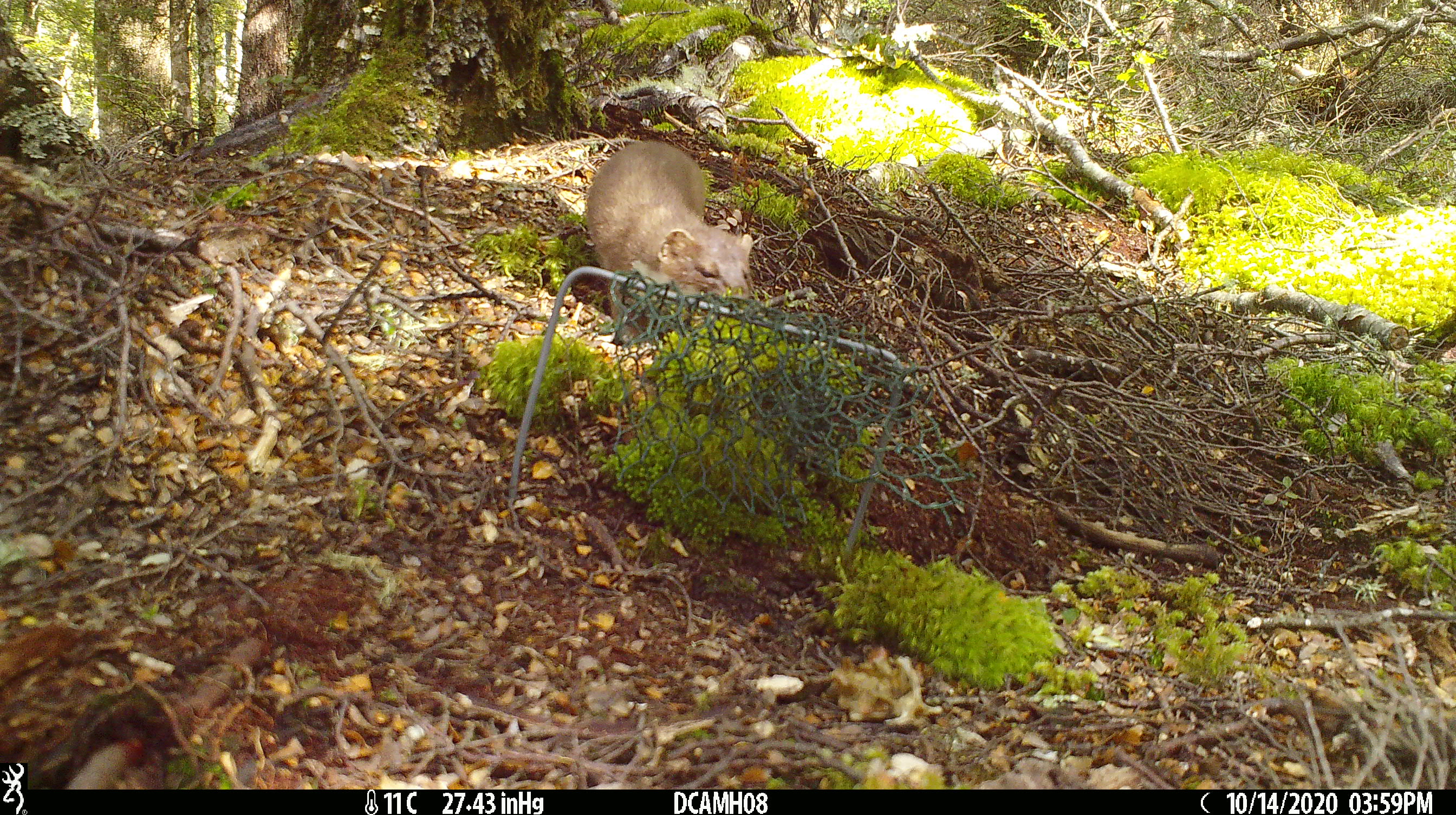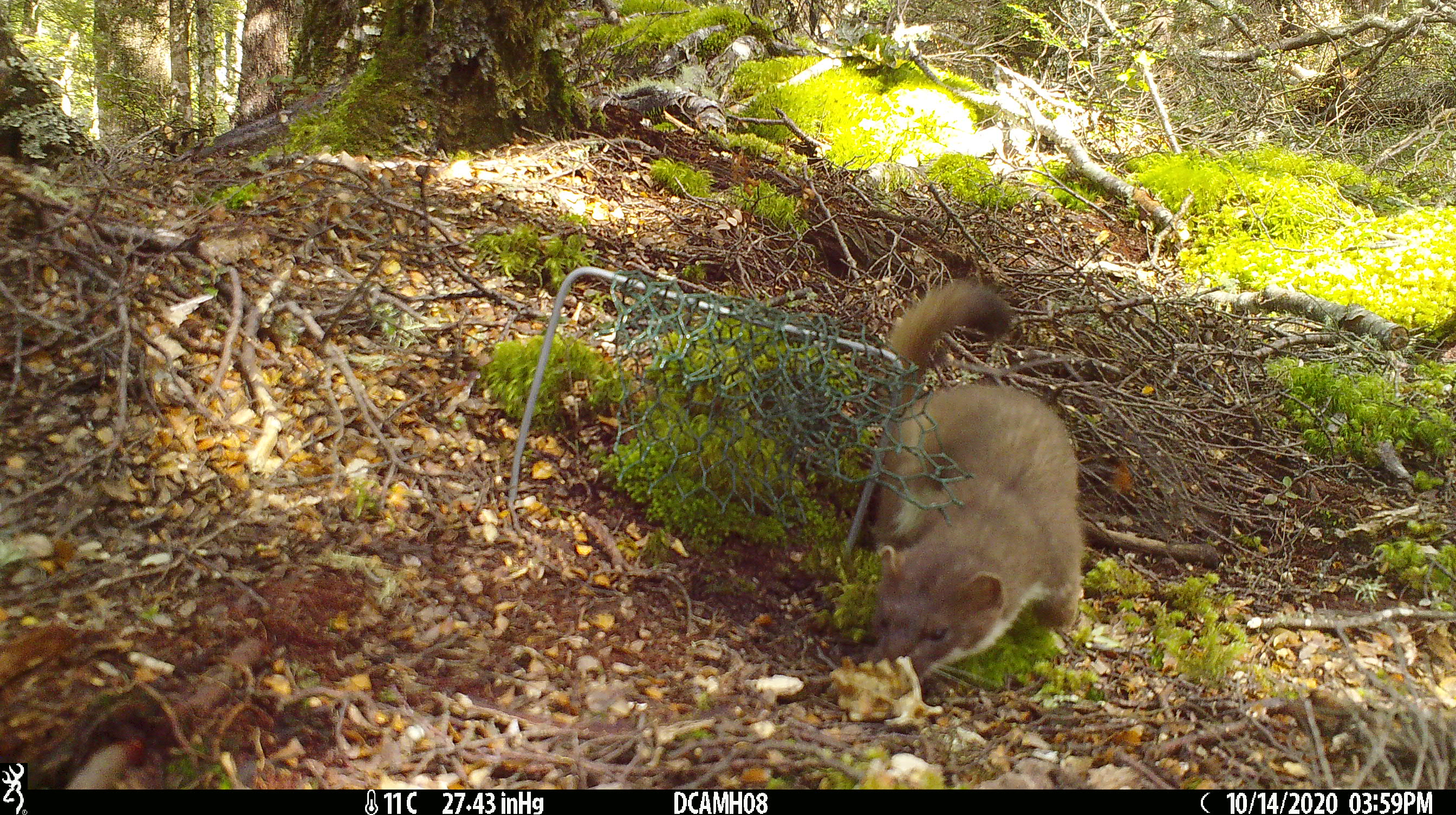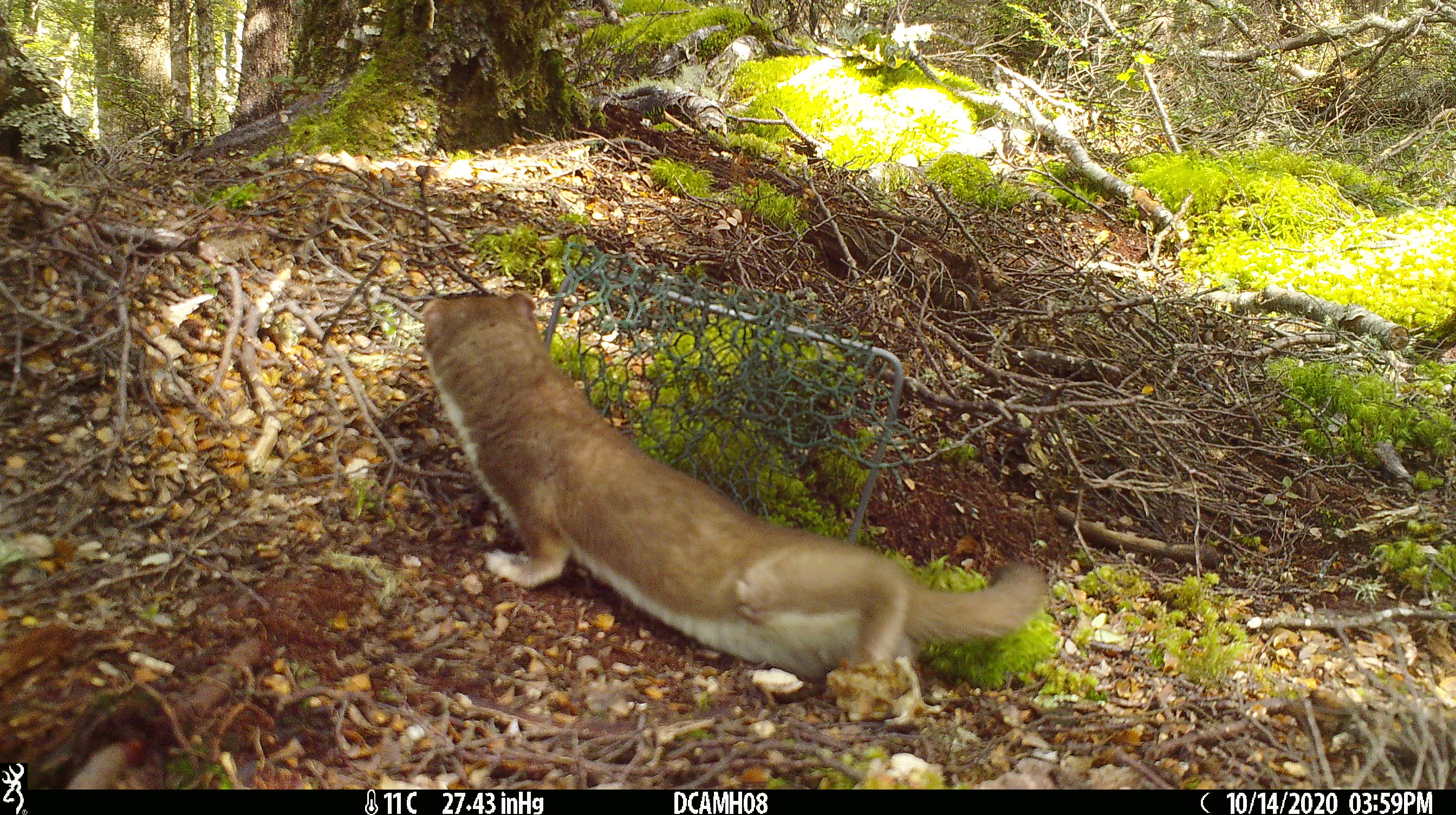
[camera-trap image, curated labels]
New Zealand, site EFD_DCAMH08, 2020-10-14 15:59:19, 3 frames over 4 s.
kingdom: Animalia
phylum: Chordata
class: Mammalia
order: Carnivora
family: Mustelidae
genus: Mustela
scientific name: Mustela erminea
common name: stoat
Stoat (Mustela erminea).